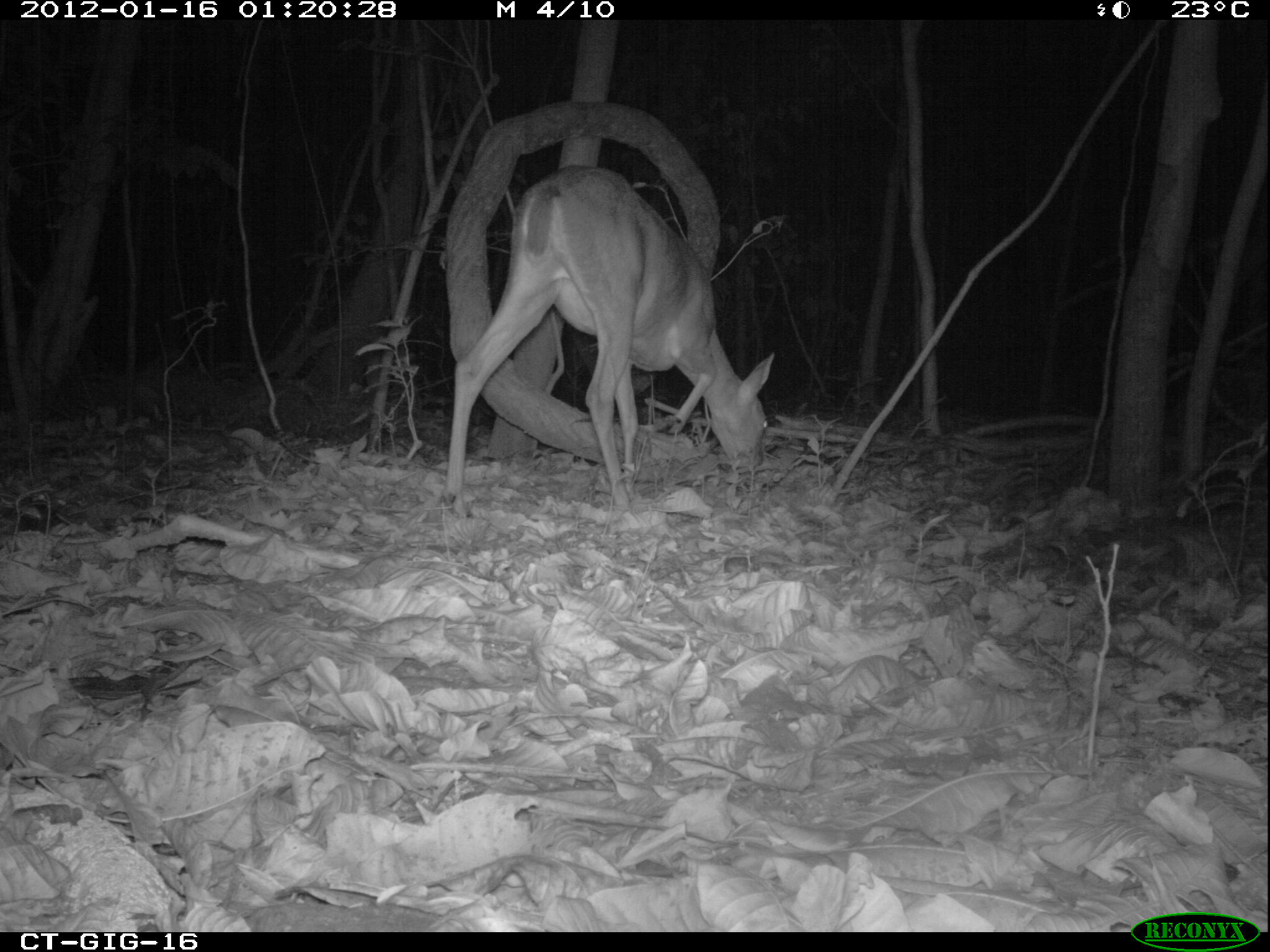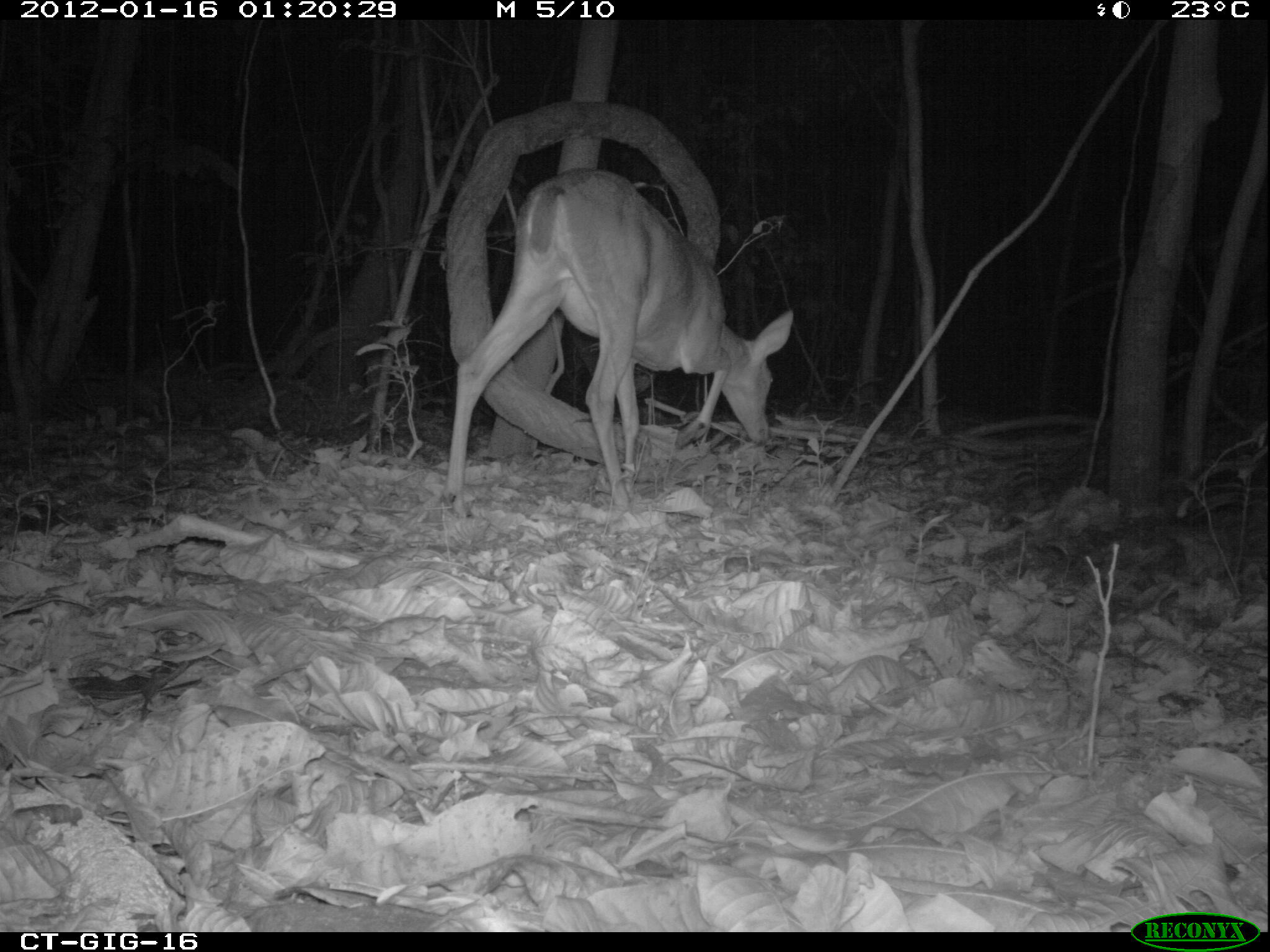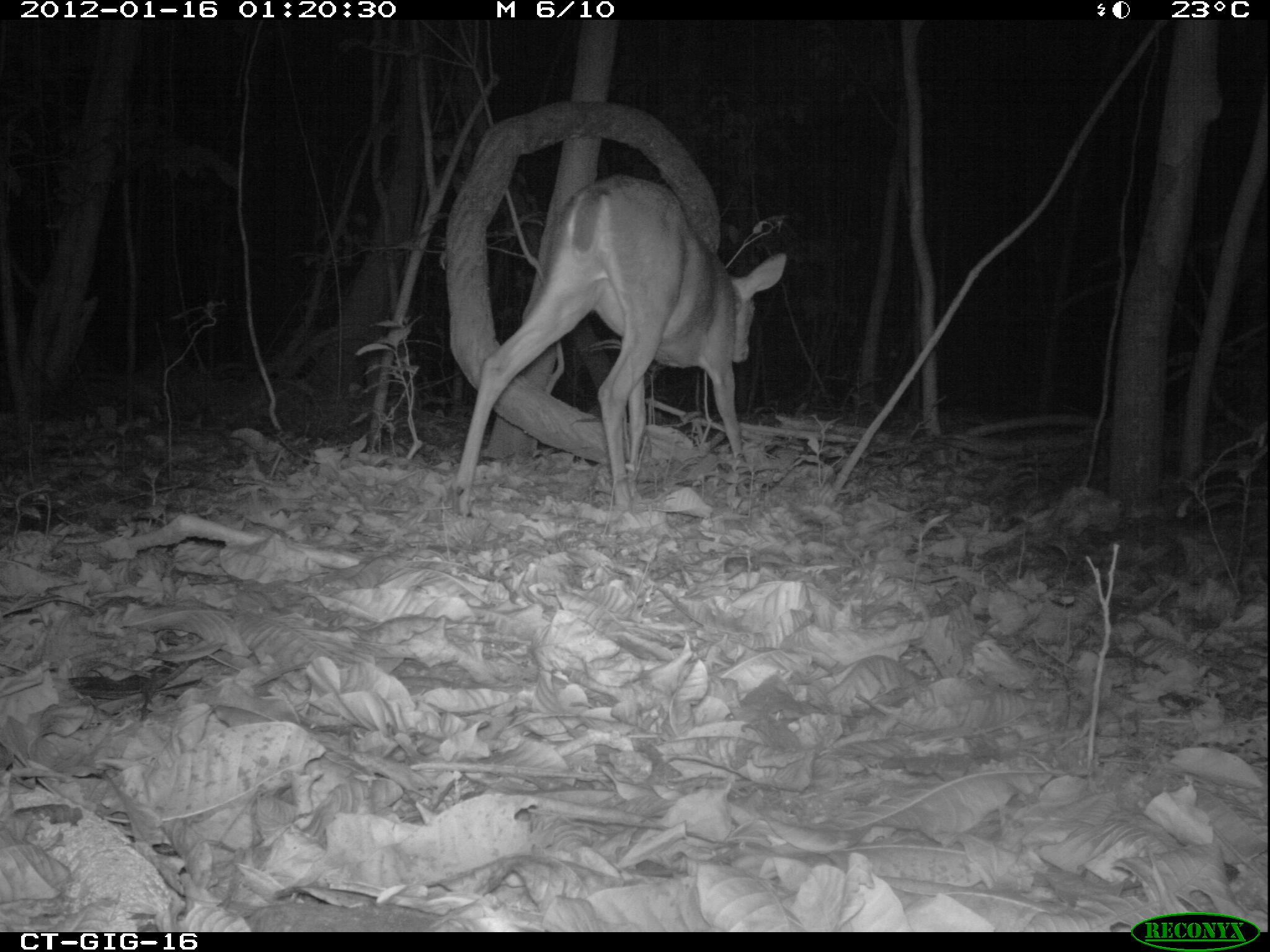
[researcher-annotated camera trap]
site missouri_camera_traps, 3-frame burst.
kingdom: Animalia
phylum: Chordata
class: Mammalia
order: Artiodactyla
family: Cervidae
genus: Odocoileus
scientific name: Odocoileus virginianus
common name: white-tailed deer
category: white tailed deer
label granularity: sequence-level